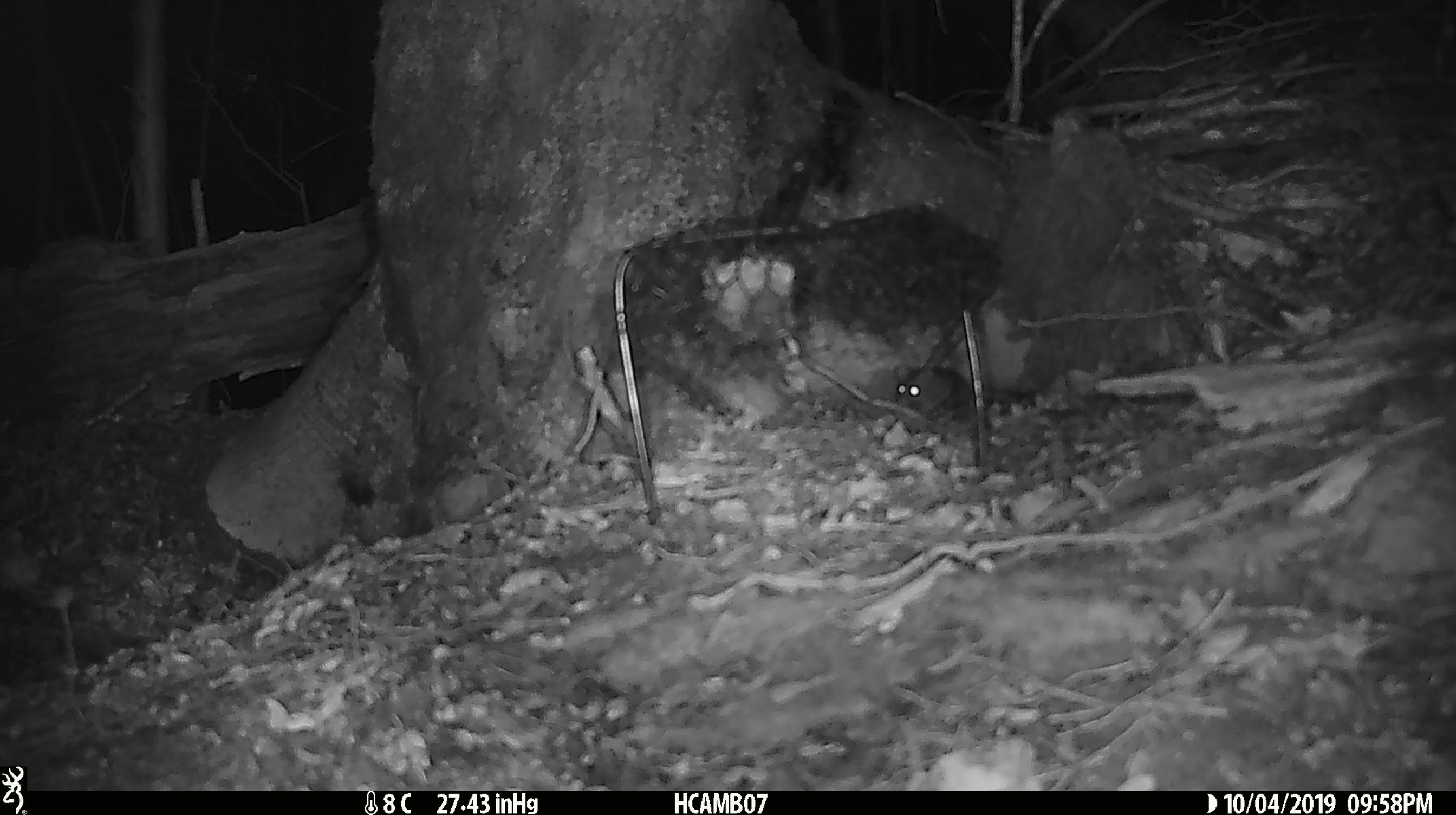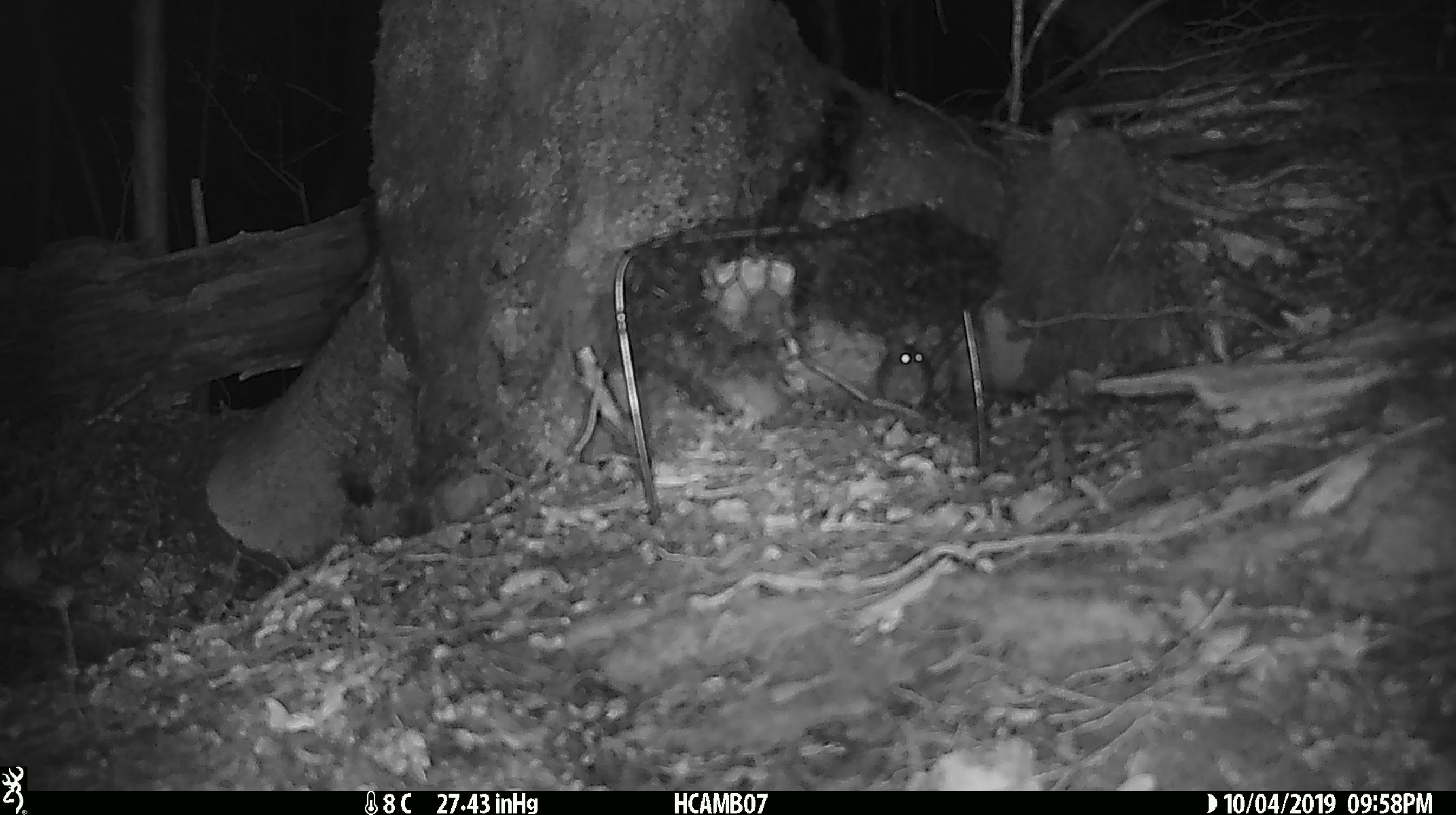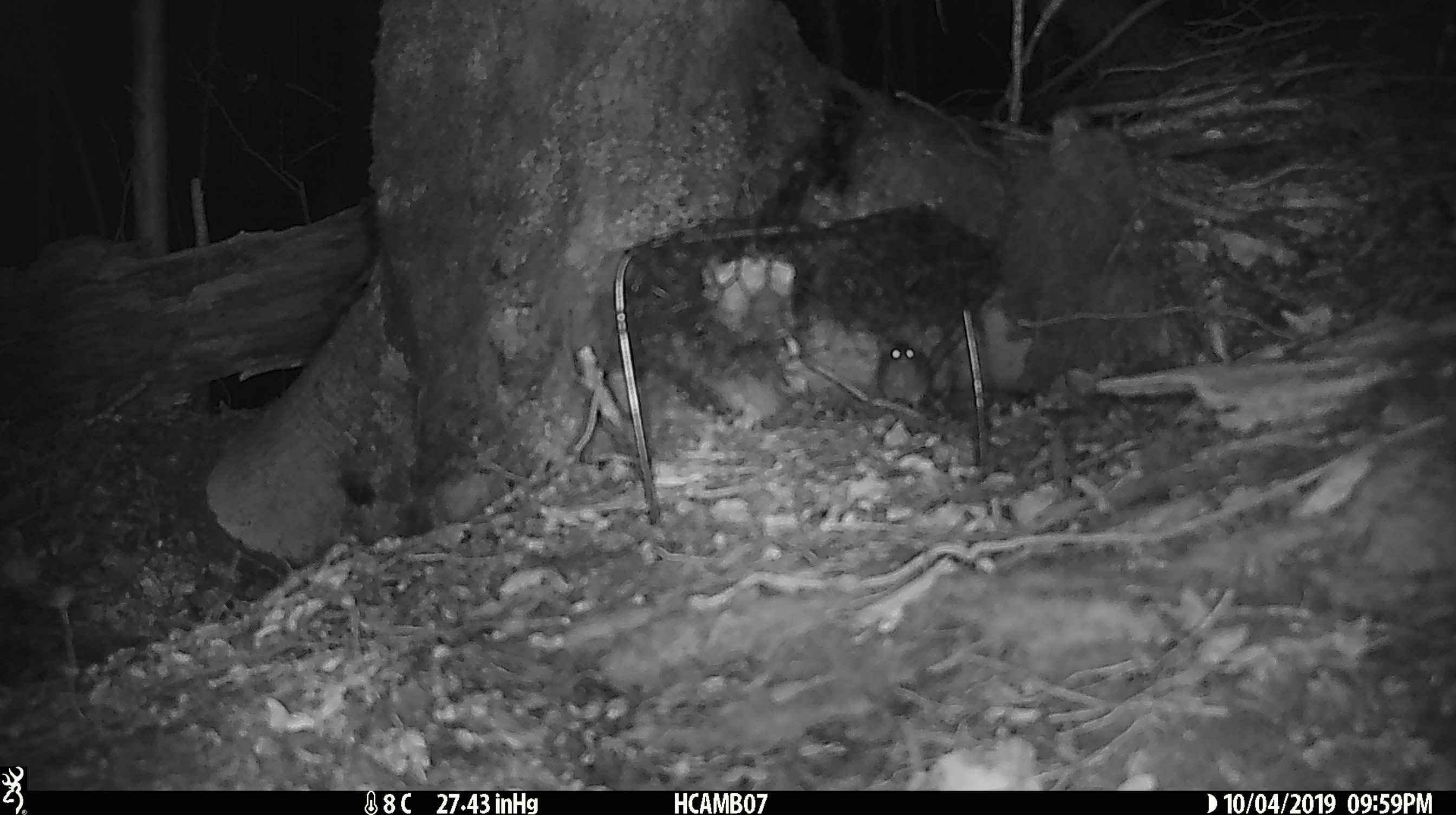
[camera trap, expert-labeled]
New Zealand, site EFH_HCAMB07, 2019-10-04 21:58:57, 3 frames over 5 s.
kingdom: Animalia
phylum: Chordata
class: Mammalia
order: Rodentia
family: Muridae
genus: Mus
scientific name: Mus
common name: mouse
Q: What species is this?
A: Mouse (Mus).